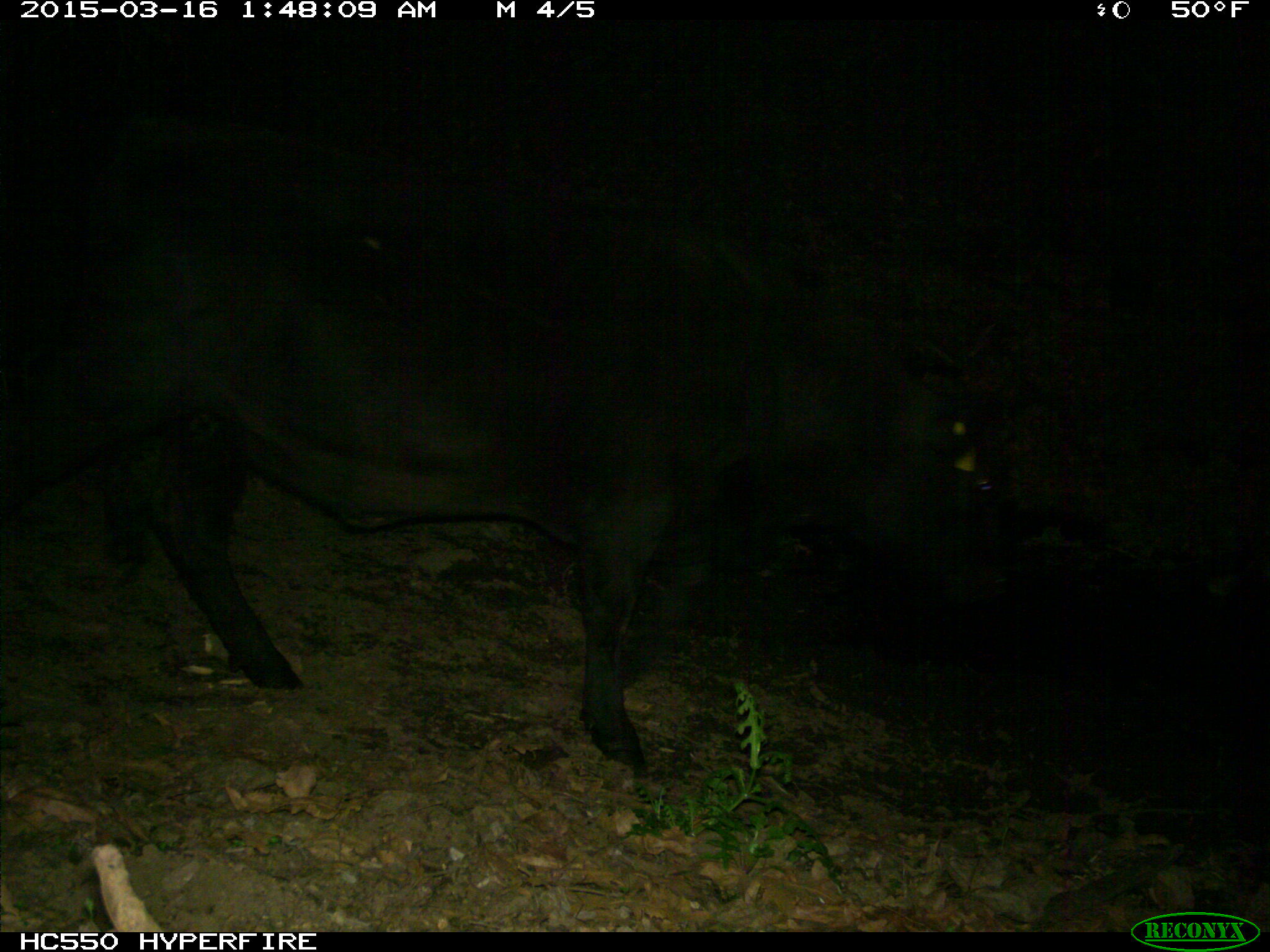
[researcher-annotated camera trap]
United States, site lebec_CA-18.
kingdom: Animalia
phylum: Chordata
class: Mammalia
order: Artiodactyla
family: Bovidae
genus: Bos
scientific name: Bos taurus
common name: domestic cow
Bos taurus (domestic cow).